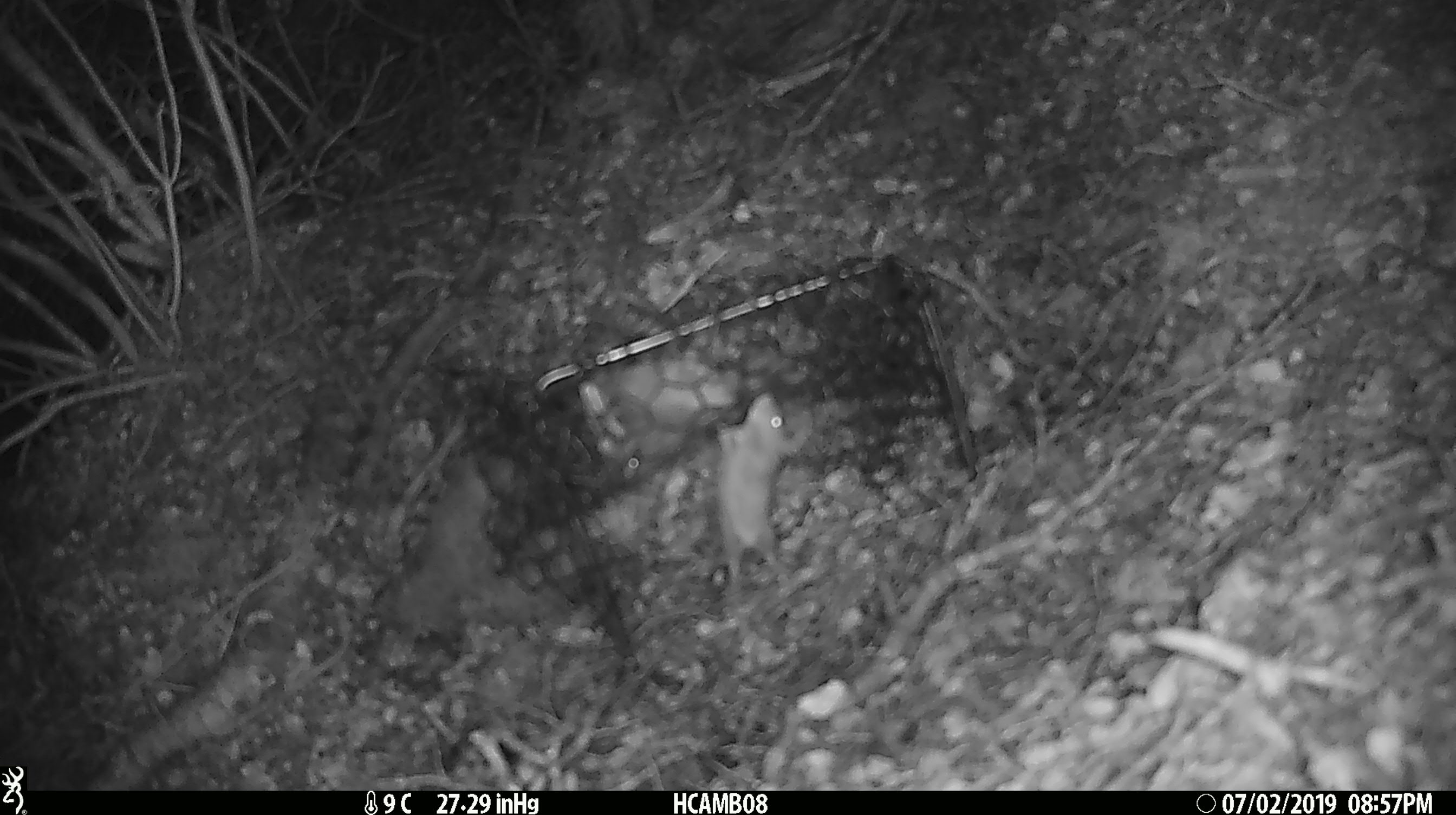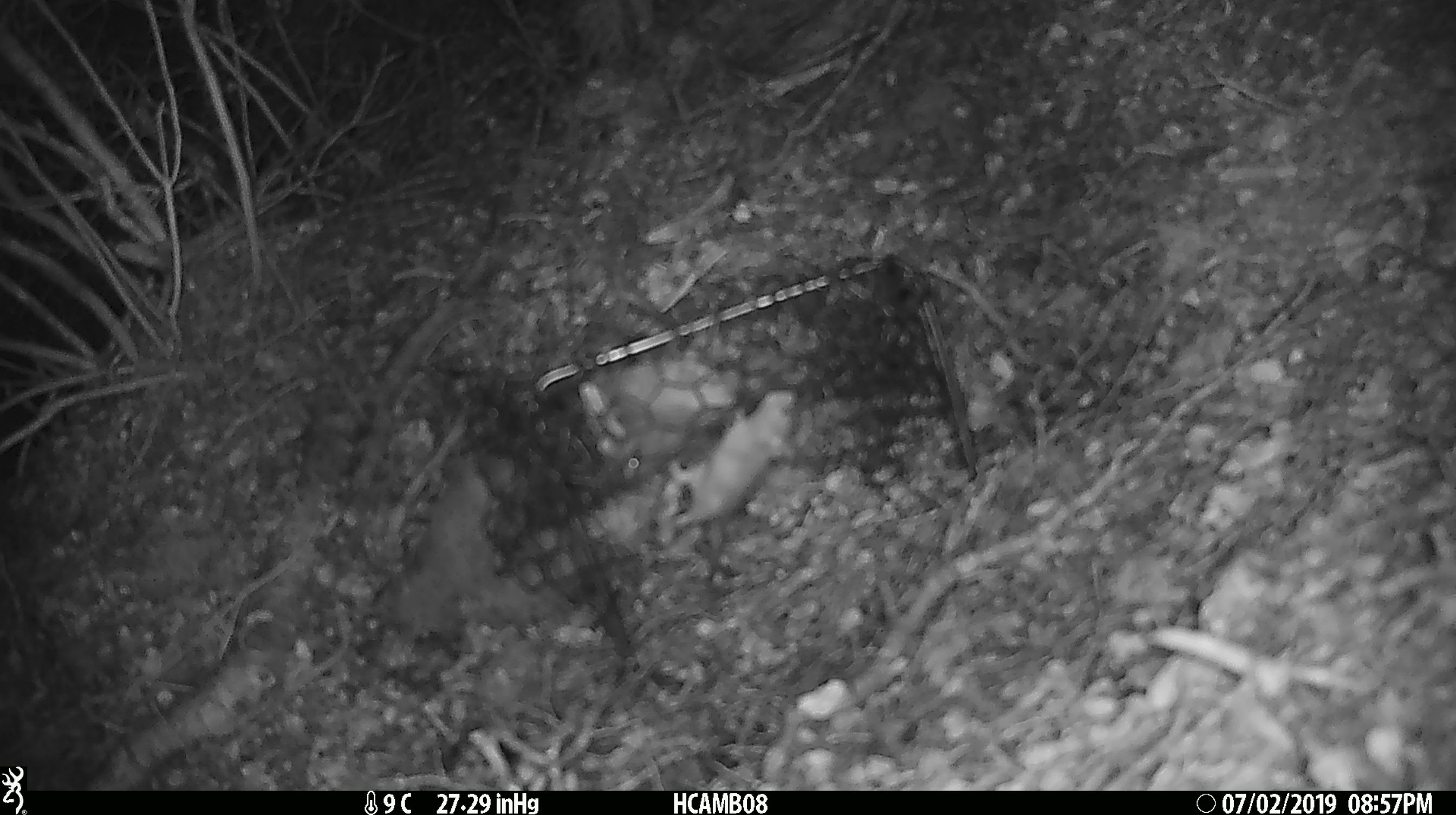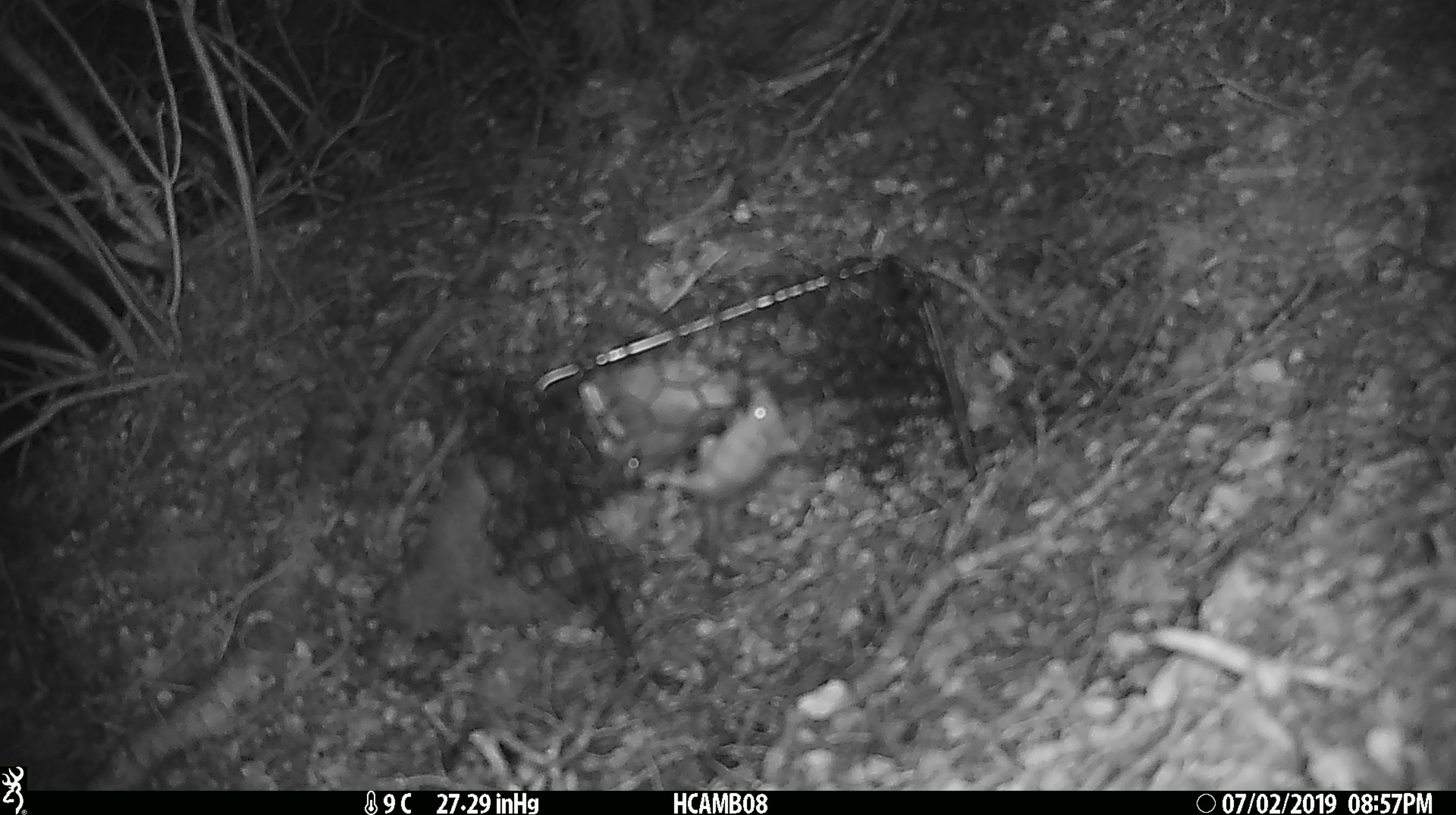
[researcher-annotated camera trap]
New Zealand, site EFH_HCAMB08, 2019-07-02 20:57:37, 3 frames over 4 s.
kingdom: Animalia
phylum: Chordata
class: Mammalia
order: Rodentia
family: Muridae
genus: Mus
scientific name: Mus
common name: mouse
Mouse (Mus).